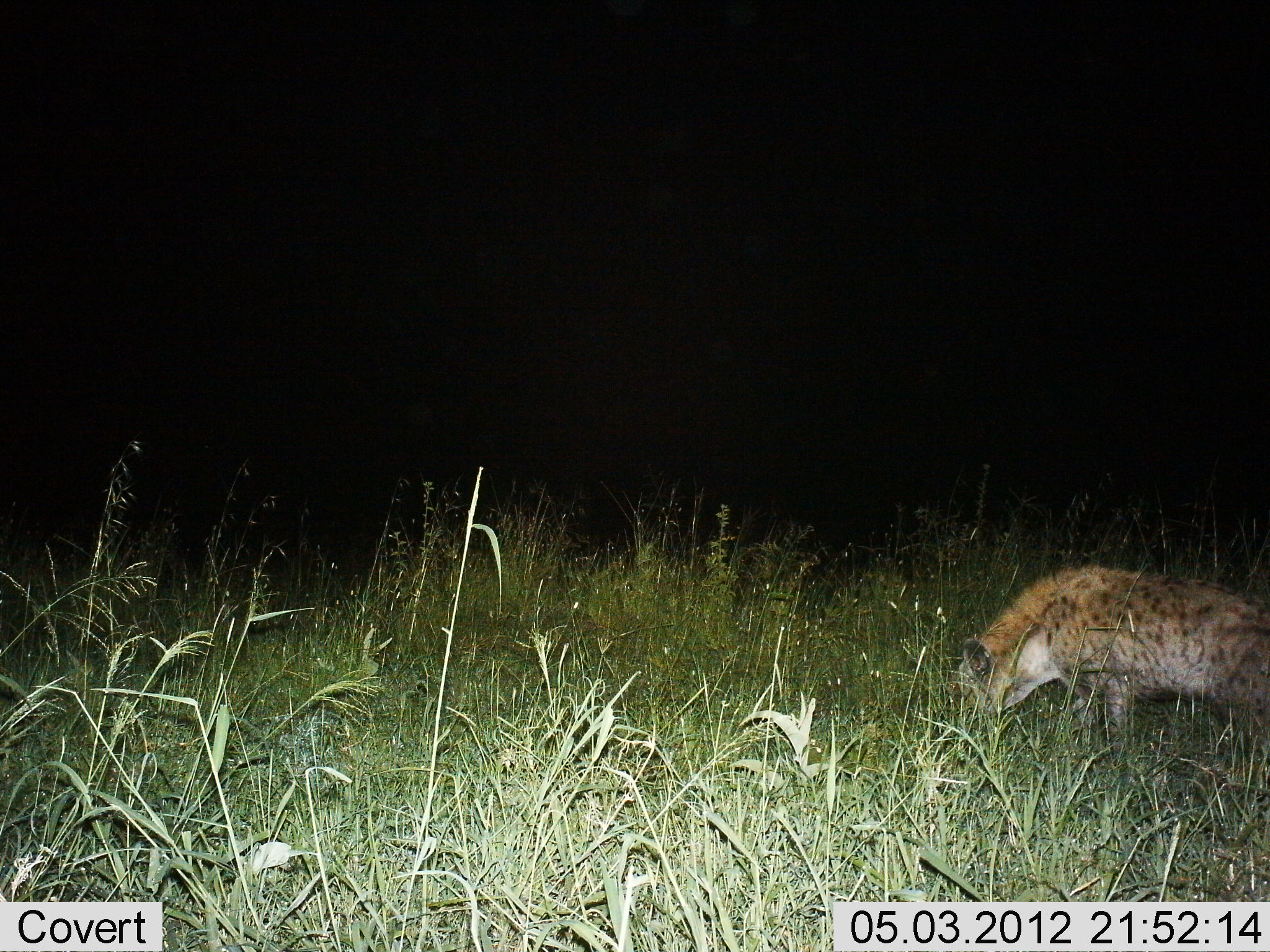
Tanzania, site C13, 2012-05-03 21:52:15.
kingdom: Animalia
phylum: Chordata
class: Mammalia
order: Carnivora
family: Hyaenidae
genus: Crocuta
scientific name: Crocuta crocuta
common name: spotted hyena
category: hyenaspotted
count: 1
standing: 53%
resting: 0%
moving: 20%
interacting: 0%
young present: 0%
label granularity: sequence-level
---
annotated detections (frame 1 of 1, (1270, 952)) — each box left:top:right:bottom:
animal: 953:562:1270:772